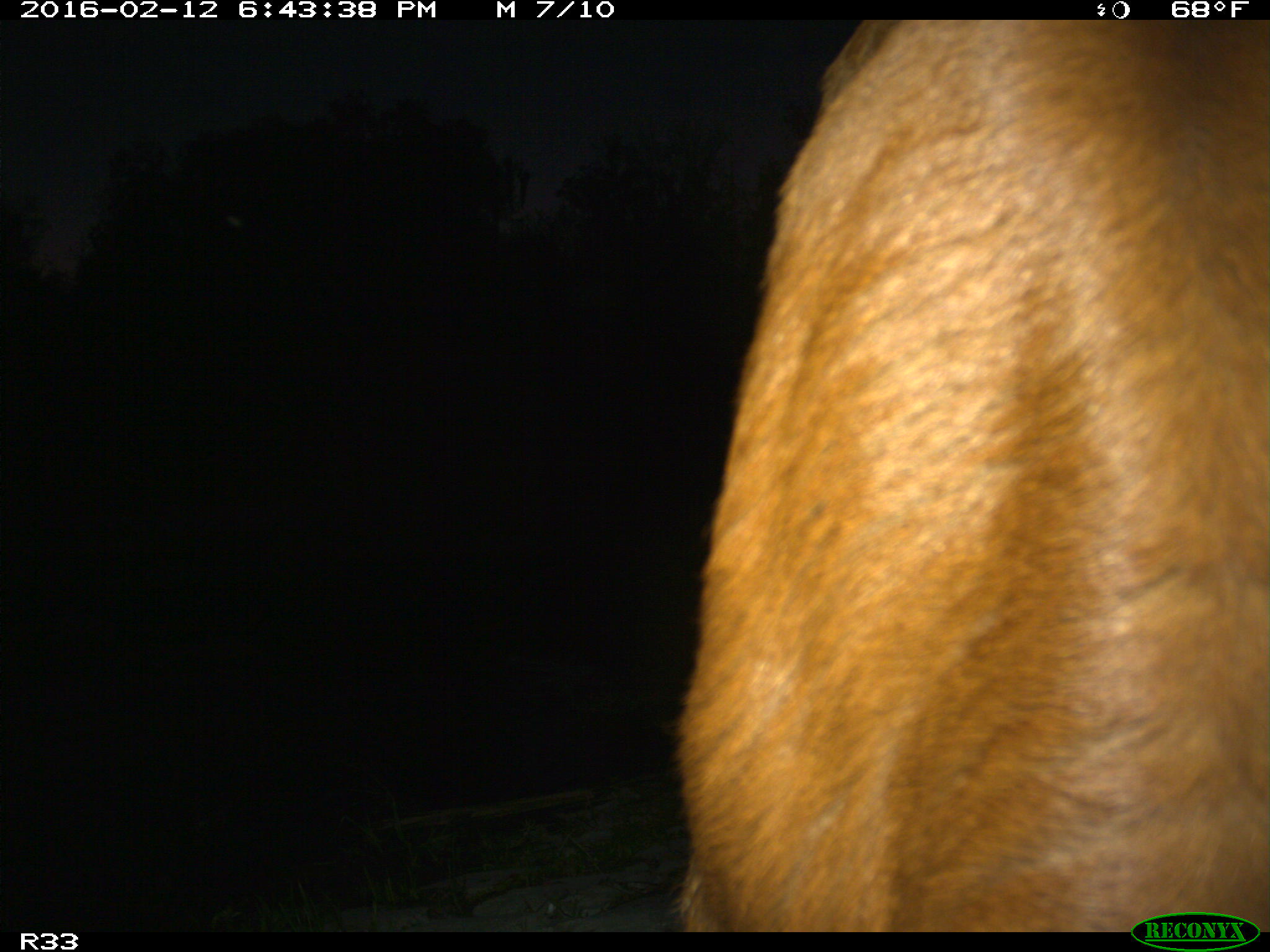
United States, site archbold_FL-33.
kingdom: Animalia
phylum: Chordata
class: Mammalia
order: Artiodactyla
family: Bovidae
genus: Bos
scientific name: Bos taurus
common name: domestic cow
Bos taurus (domestic cow).